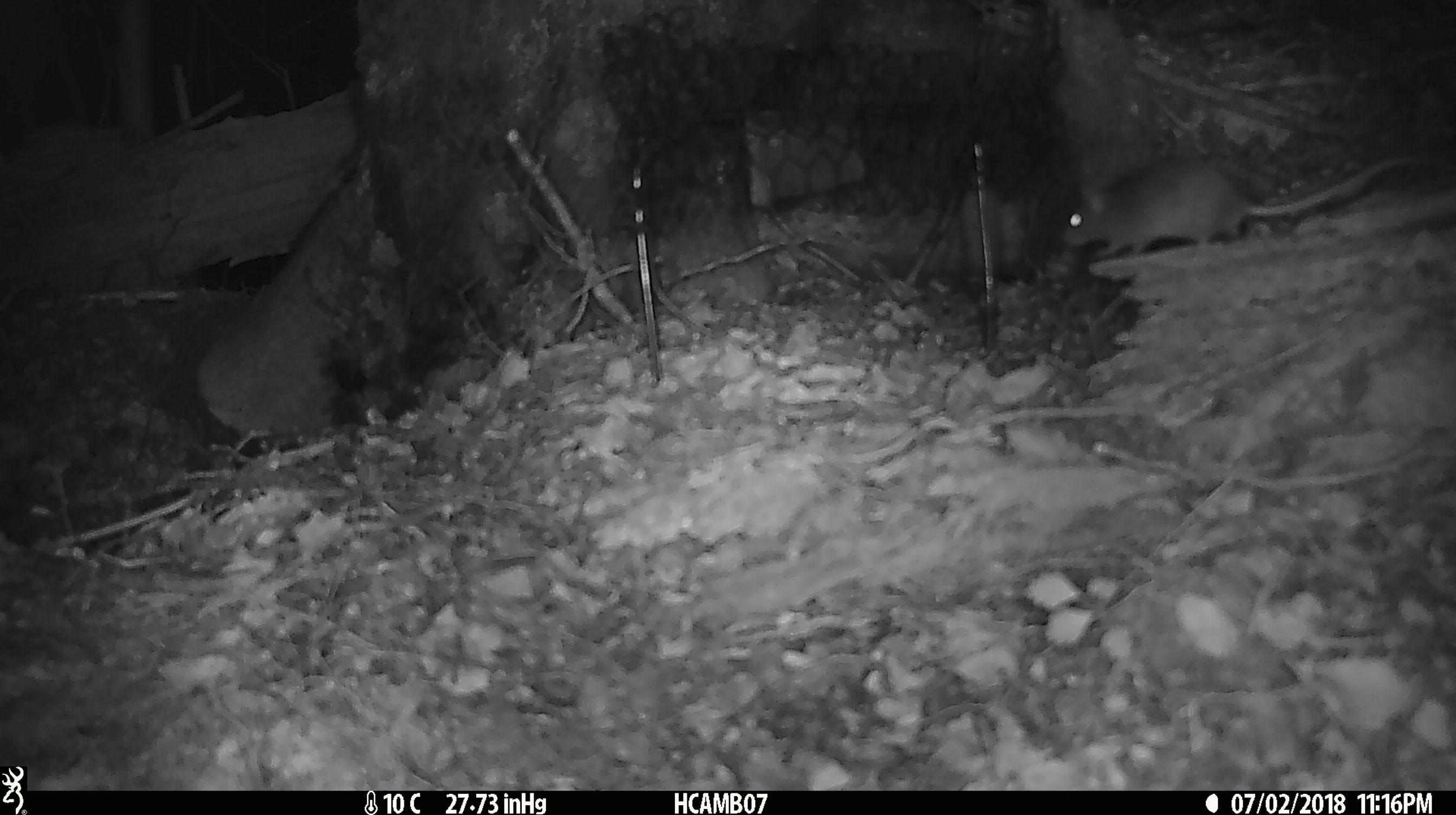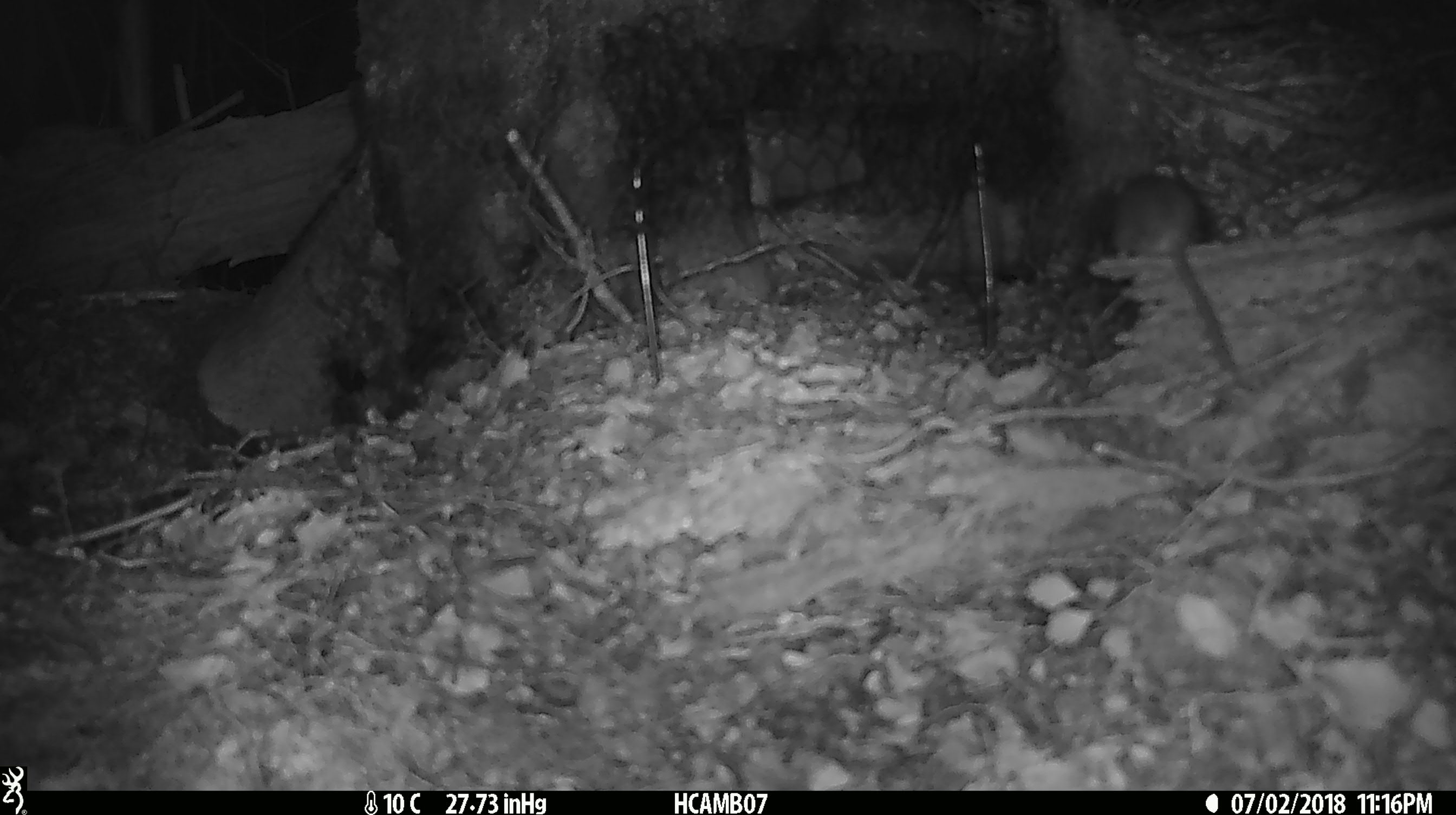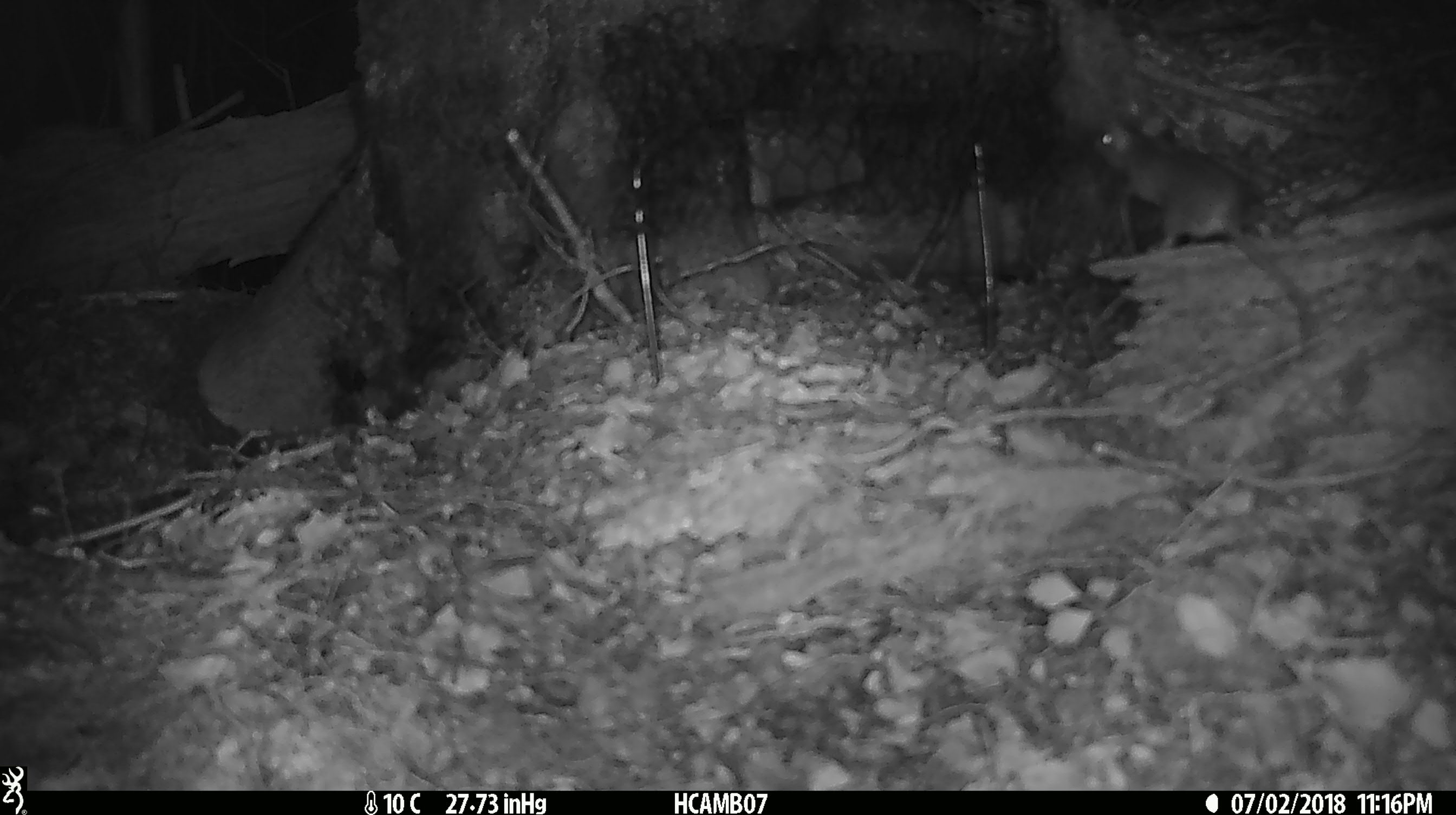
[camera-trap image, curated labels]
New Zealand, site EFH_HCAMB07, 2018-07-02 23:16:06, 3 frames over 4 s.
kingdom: Animalia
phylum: Chordata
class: Mammalia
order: Rodentia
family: Muridae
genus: Mus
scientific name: Mus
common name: mouse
Mouse (Mus).